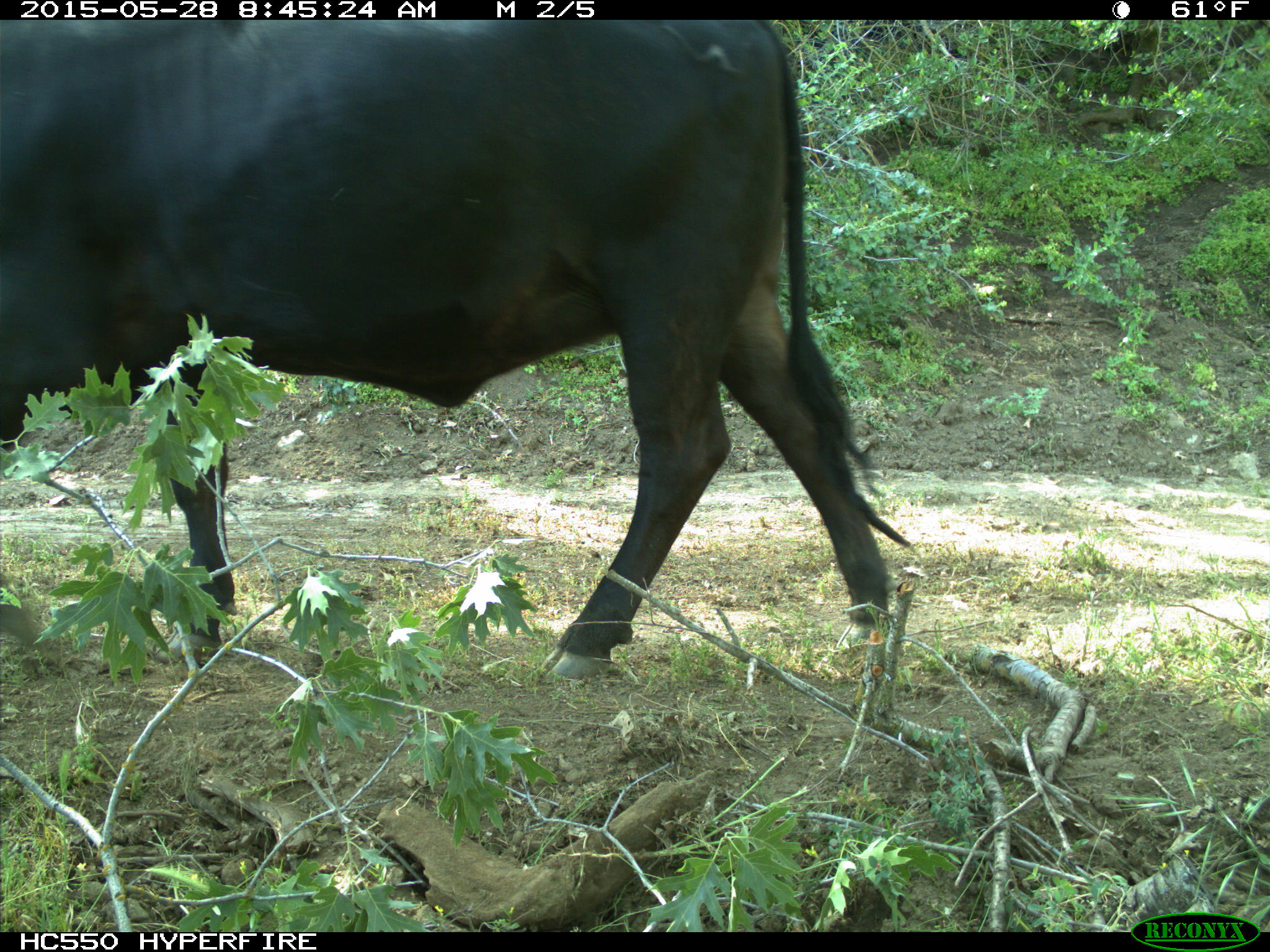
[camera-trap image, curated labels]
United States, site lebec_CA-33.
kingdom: Animalia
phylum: Chordata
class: Mammalia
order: Artiodactyla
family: Bovidae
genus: Bos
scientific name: Bos taurus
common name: domestic cow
Bos taurus (domestic cow).